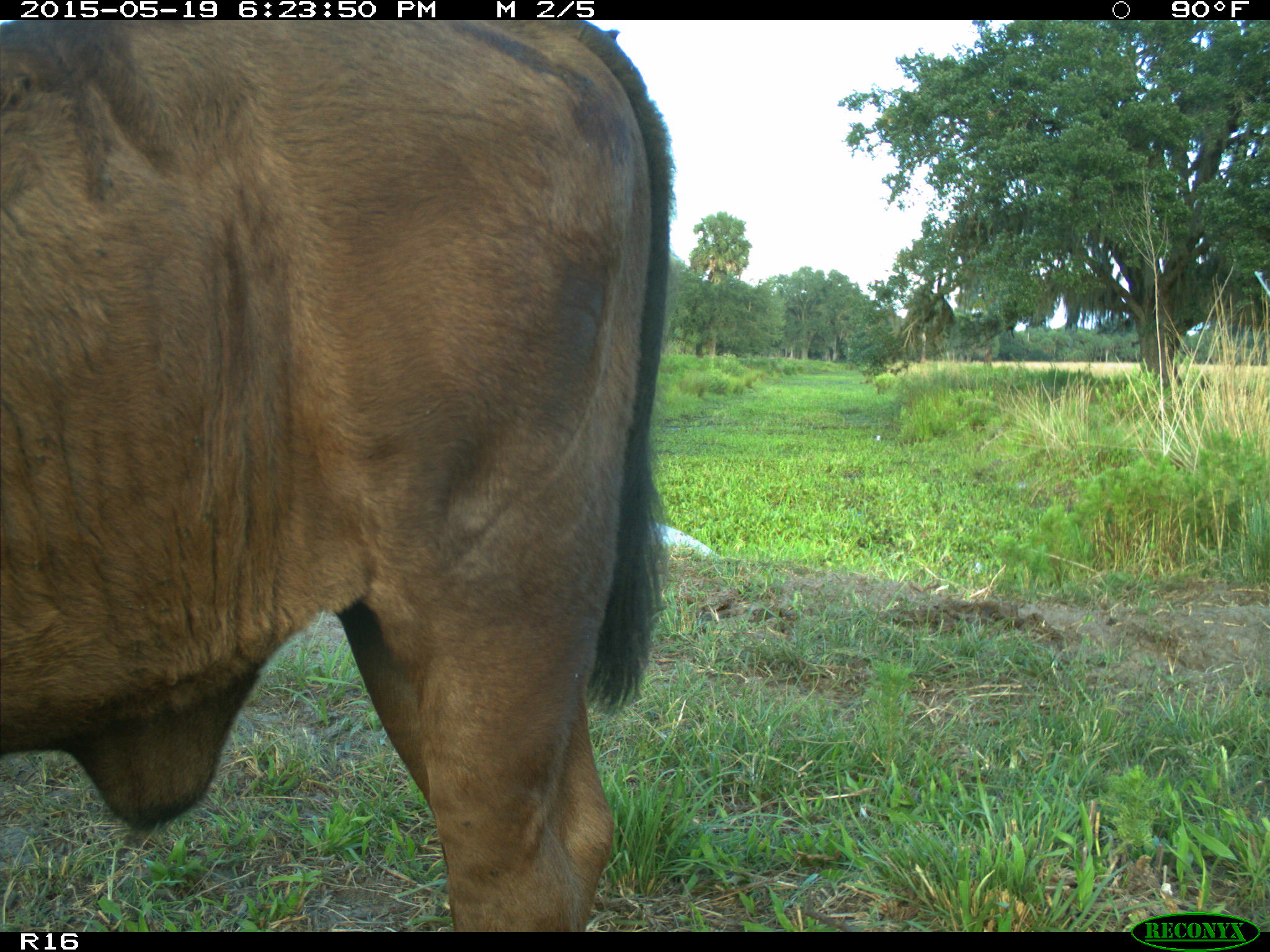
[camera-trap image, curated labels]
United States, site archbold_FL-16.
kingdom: Animalia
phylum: Chordata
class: Mammalia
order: Artiodactyla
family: Bovidae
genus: Bos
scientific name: Bos taurus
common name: domestic cow